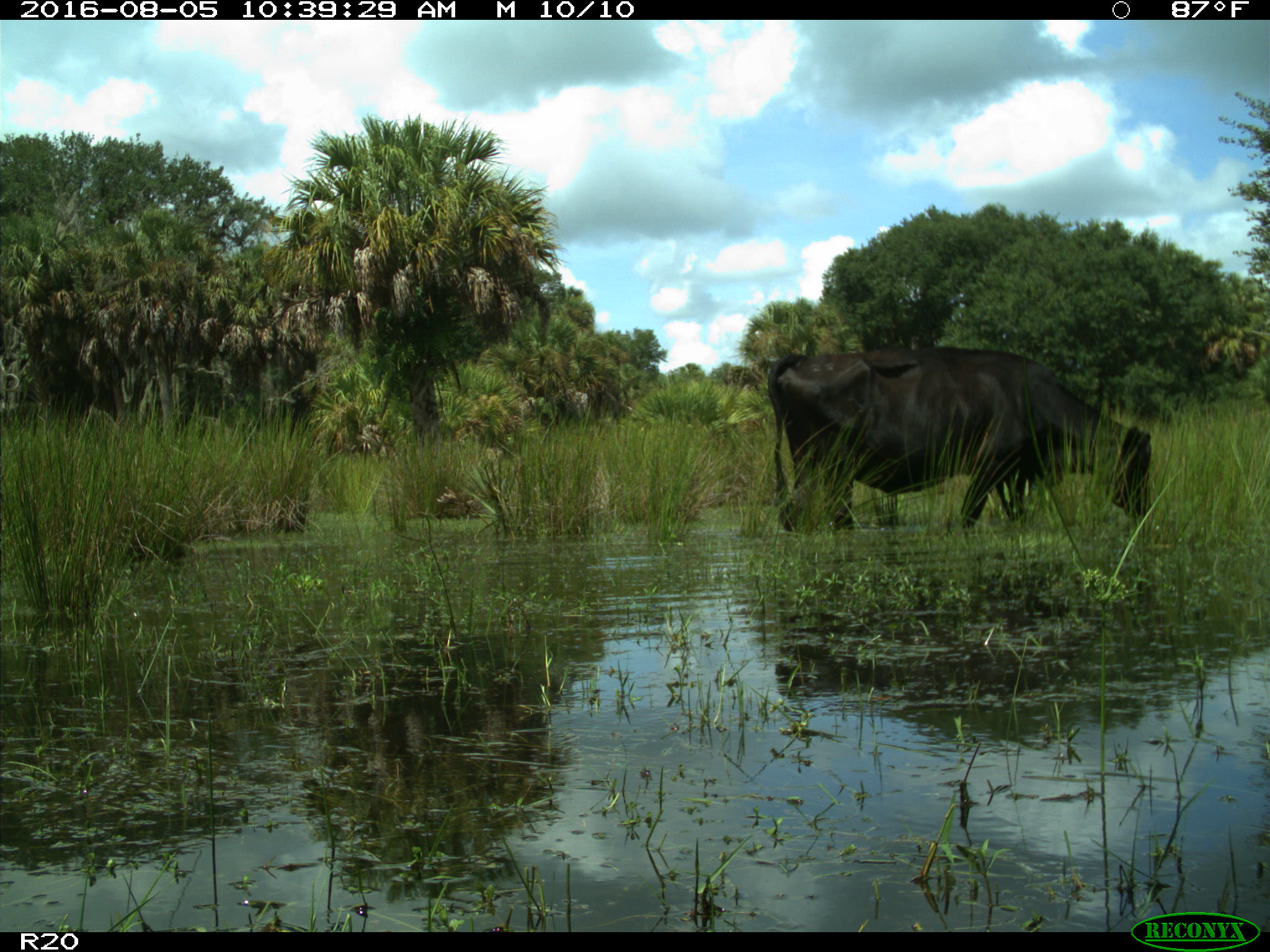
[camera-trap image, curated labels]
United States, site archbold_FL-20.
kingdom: Animalia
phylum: Chordata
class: Mammalia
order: Artiodactyla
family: Bovidae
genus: Bos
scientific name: Bos taurus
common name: domestic cow